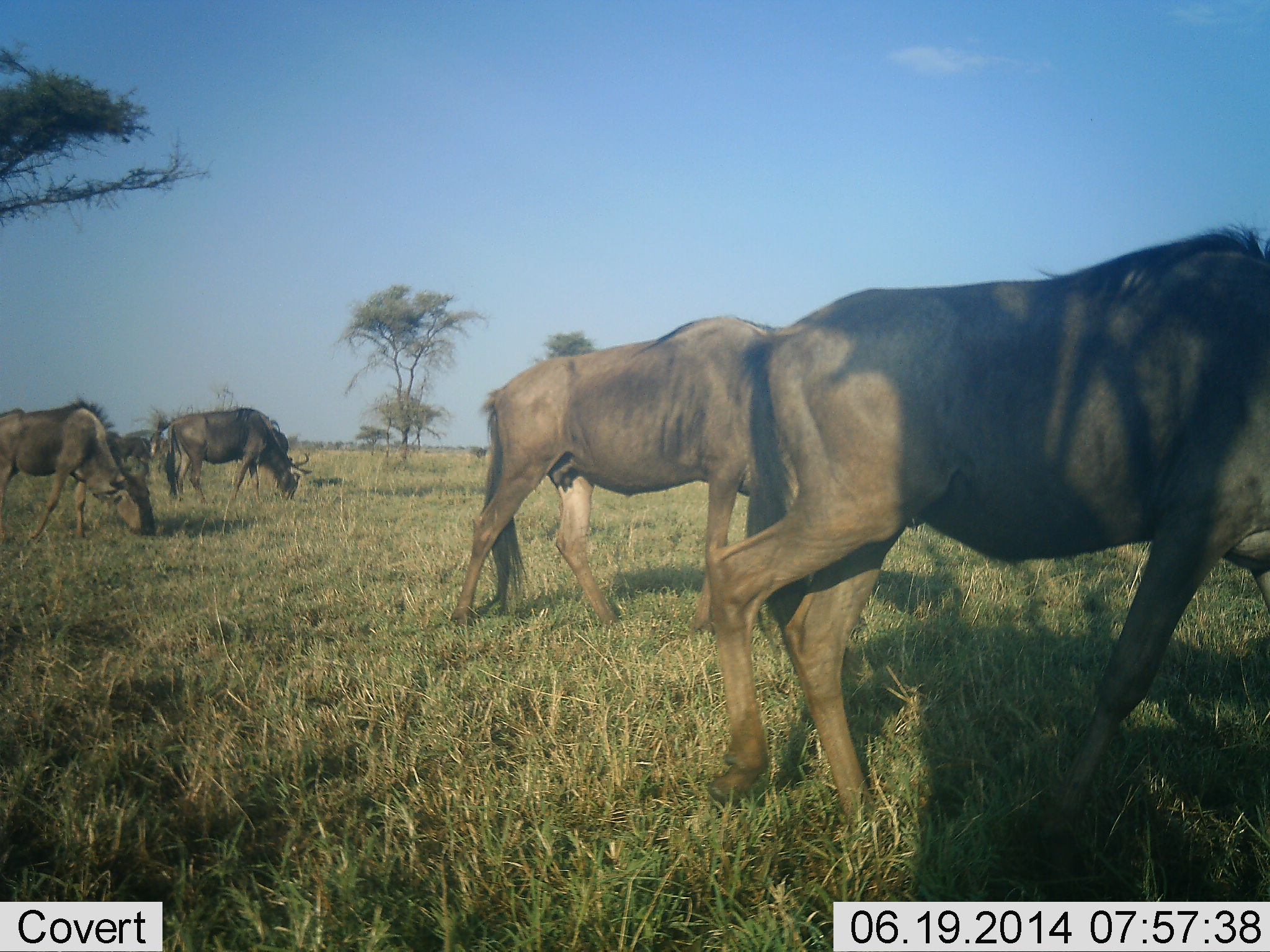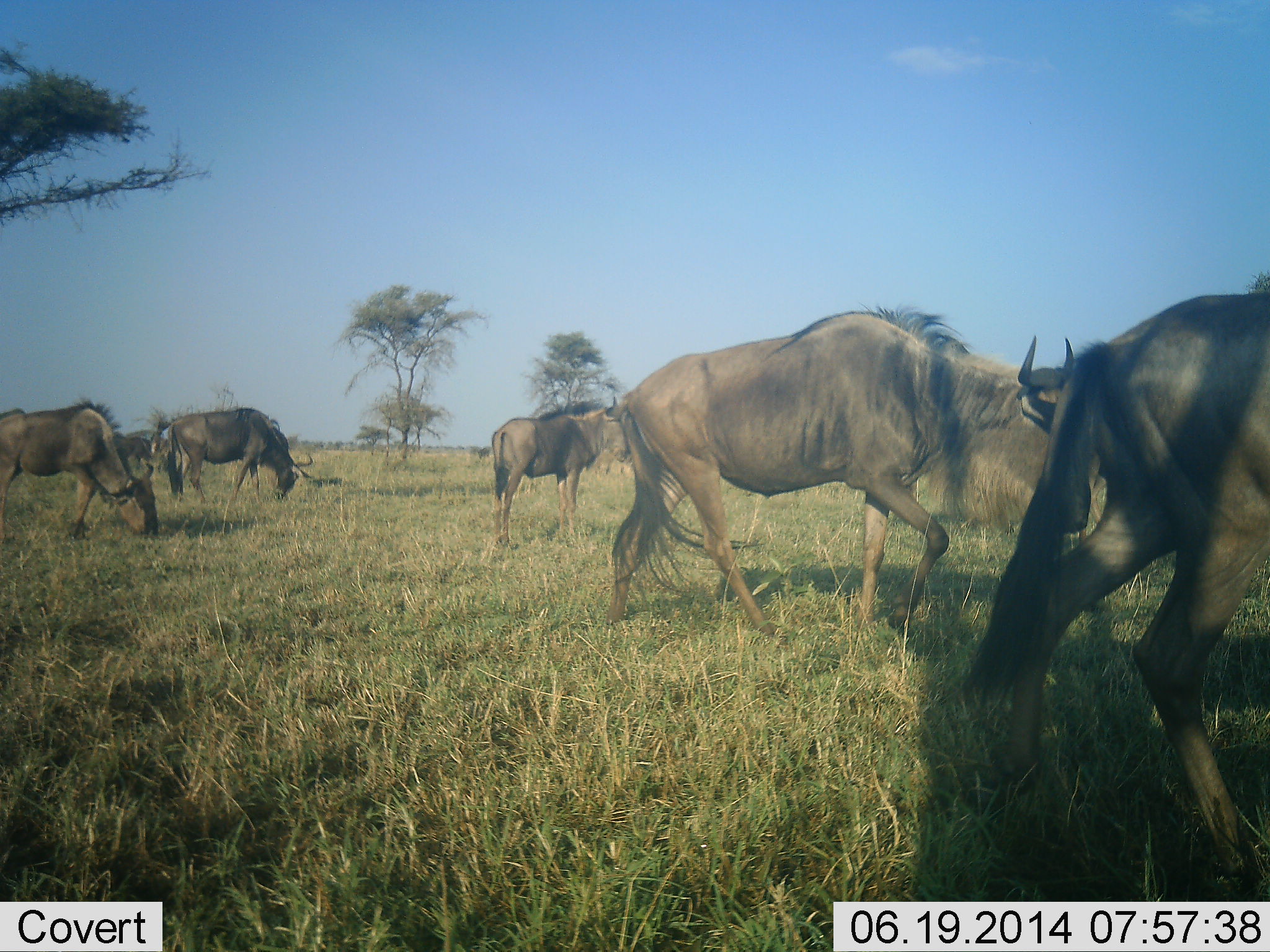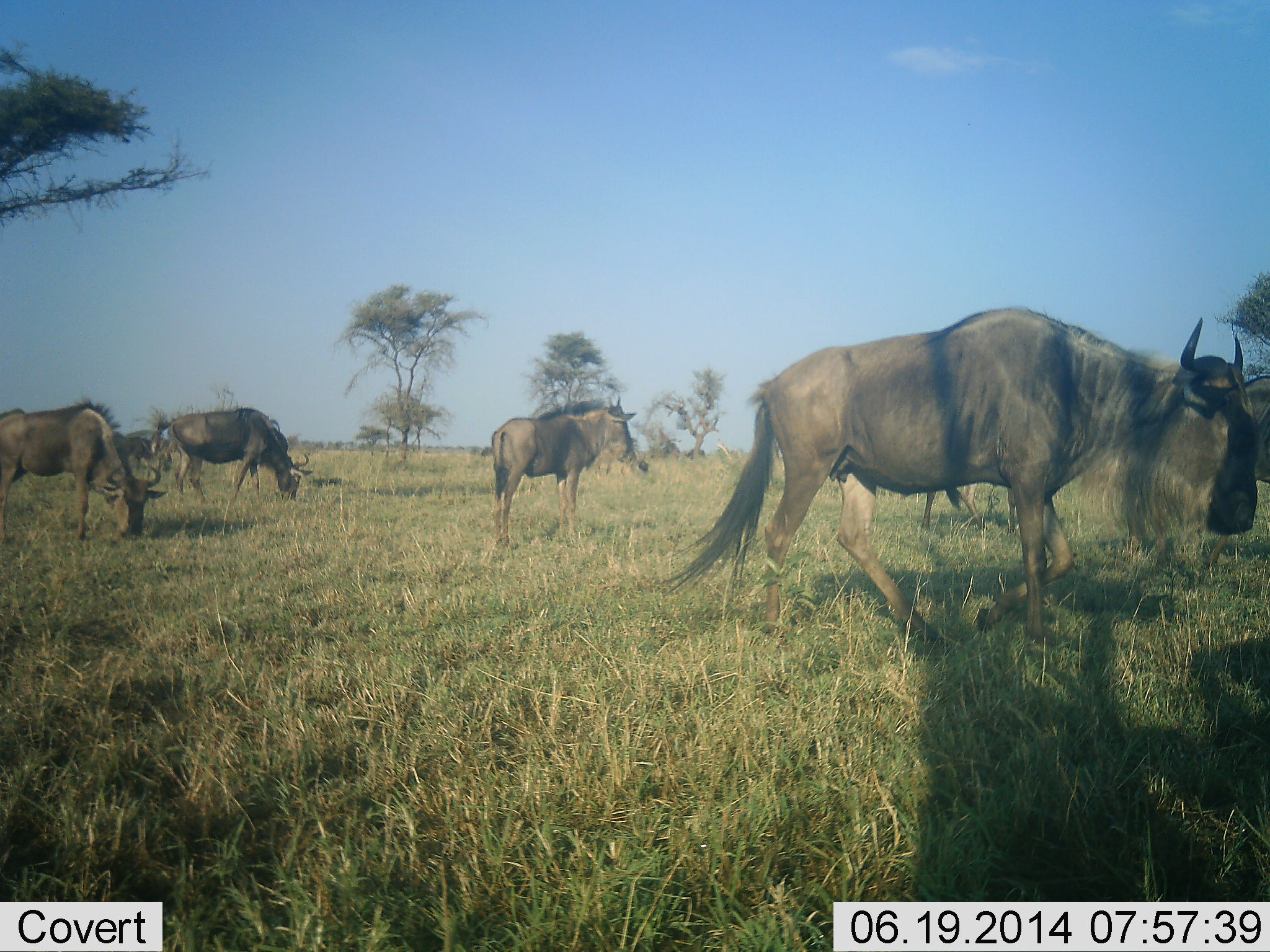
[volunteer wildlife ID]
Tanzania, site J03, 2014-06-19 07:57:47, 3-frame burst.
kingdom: Animalia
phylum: Chordata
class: Mammalia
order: Artiodactyla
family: Bovidae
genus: Connochaetes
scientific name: Connochaetes taurinus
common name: blue wildebeest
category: wildebeest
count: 6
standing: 40%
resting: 0%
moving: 100%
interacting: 0%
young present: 0%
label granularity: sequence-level